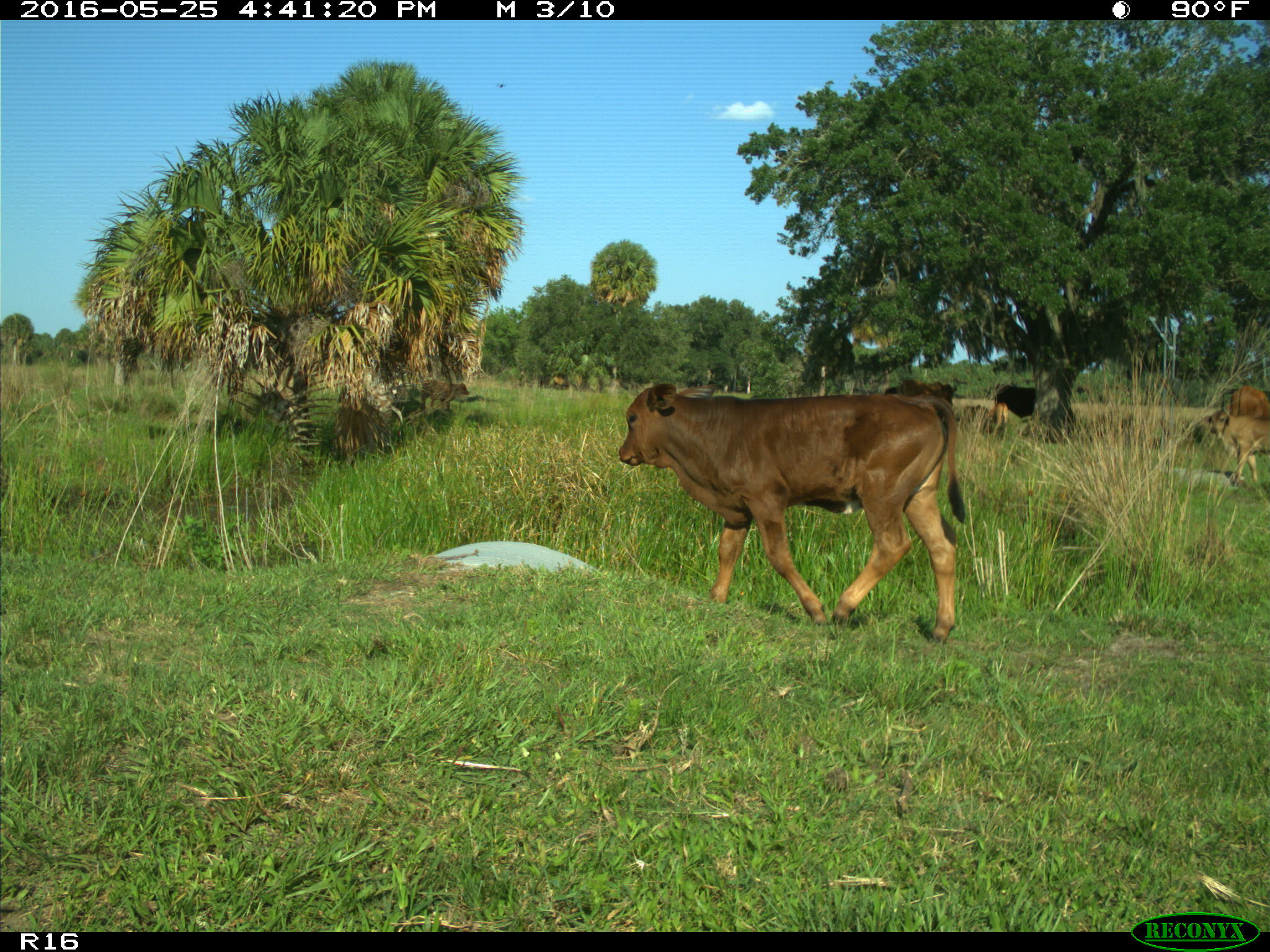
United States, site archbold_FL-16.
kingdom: Animalia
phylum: Chordata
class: Mammalia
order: Artiodactyla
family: Bovidae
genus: Bos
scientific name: Bos taurus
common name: domestic cow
Bos taurus (domestic cow).